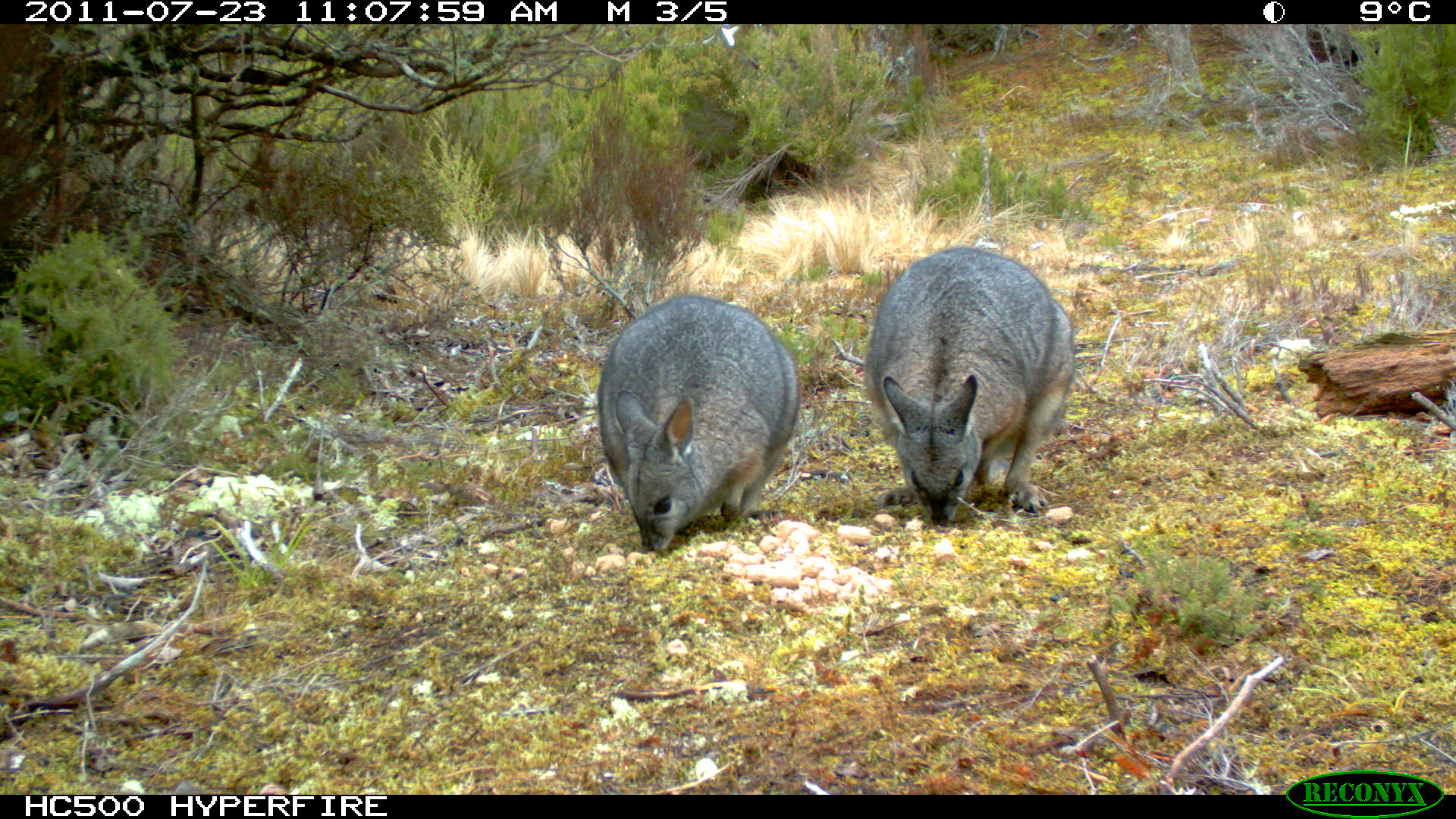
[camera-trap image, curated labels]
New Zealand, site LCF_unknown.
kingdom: Animalia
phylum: Chordata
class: Mammalia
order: Diprotodontia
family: Macropodidae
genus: Notamacropus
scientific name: Notamacropus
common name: wallaby